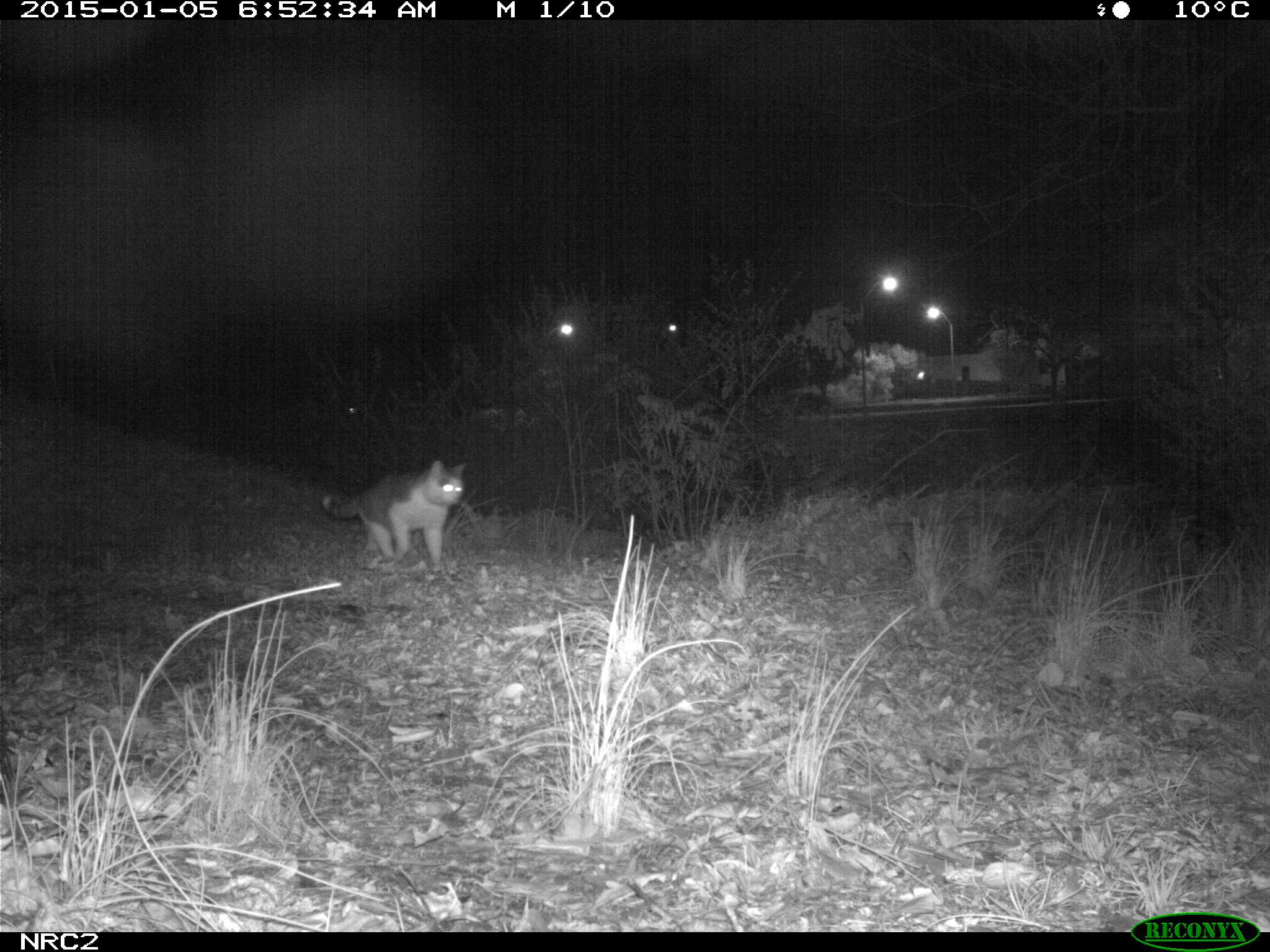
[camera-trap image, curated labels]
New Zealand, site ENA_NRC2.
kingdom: Animalia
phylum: Chordata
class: Mammalia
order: Carnivora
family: Felidae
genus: Felis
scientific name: Felis catus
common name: domestic cat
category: cat